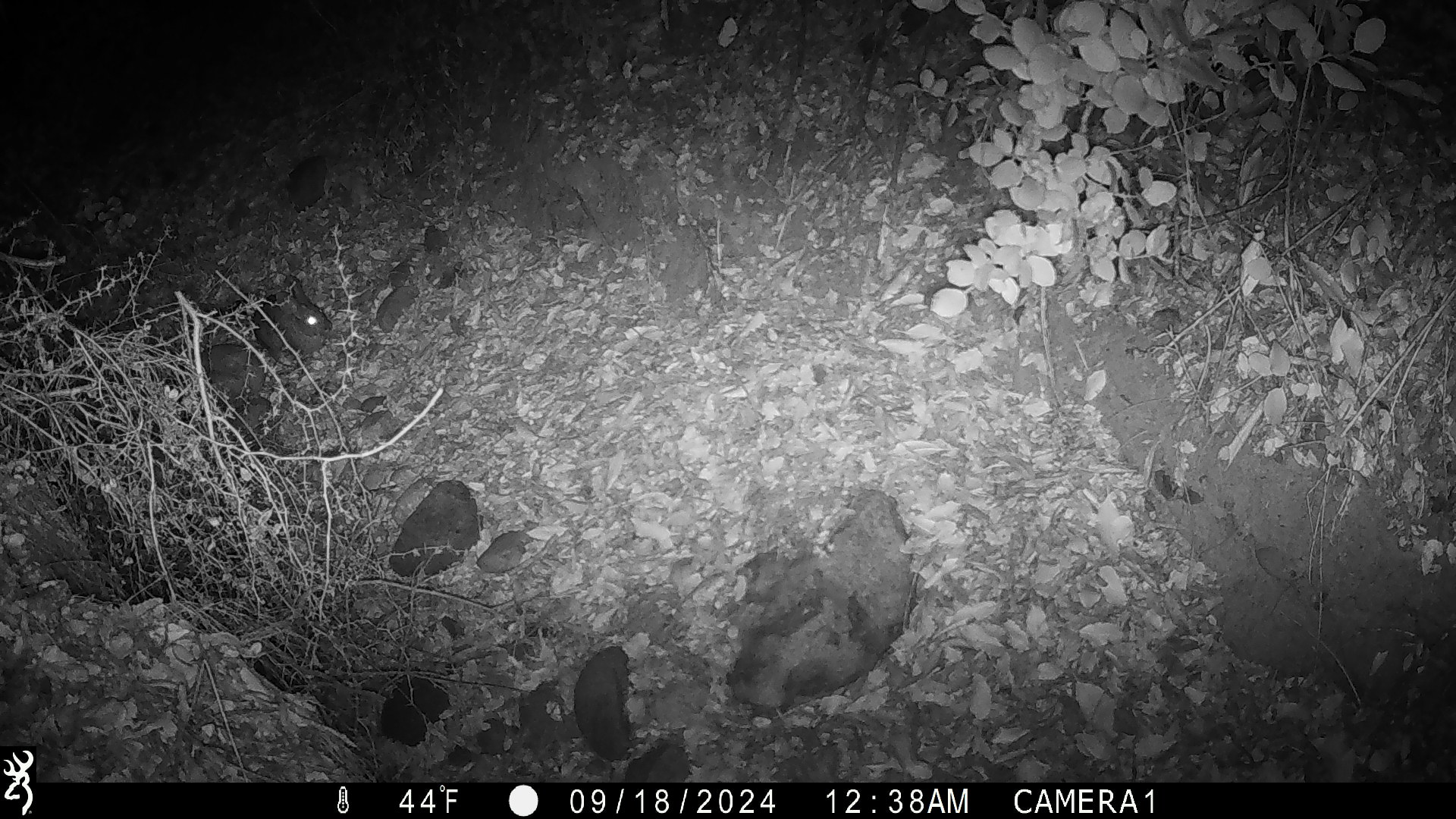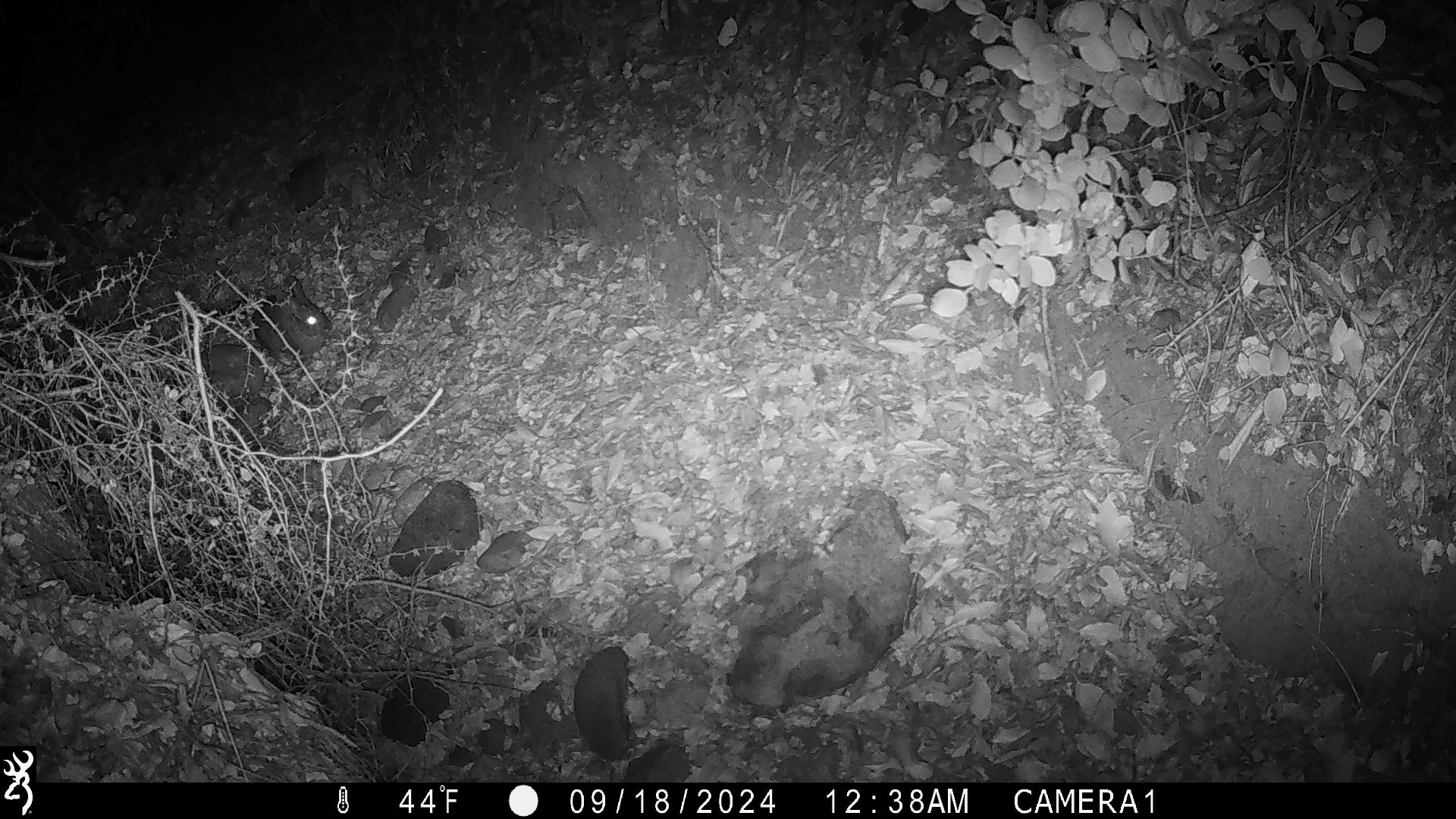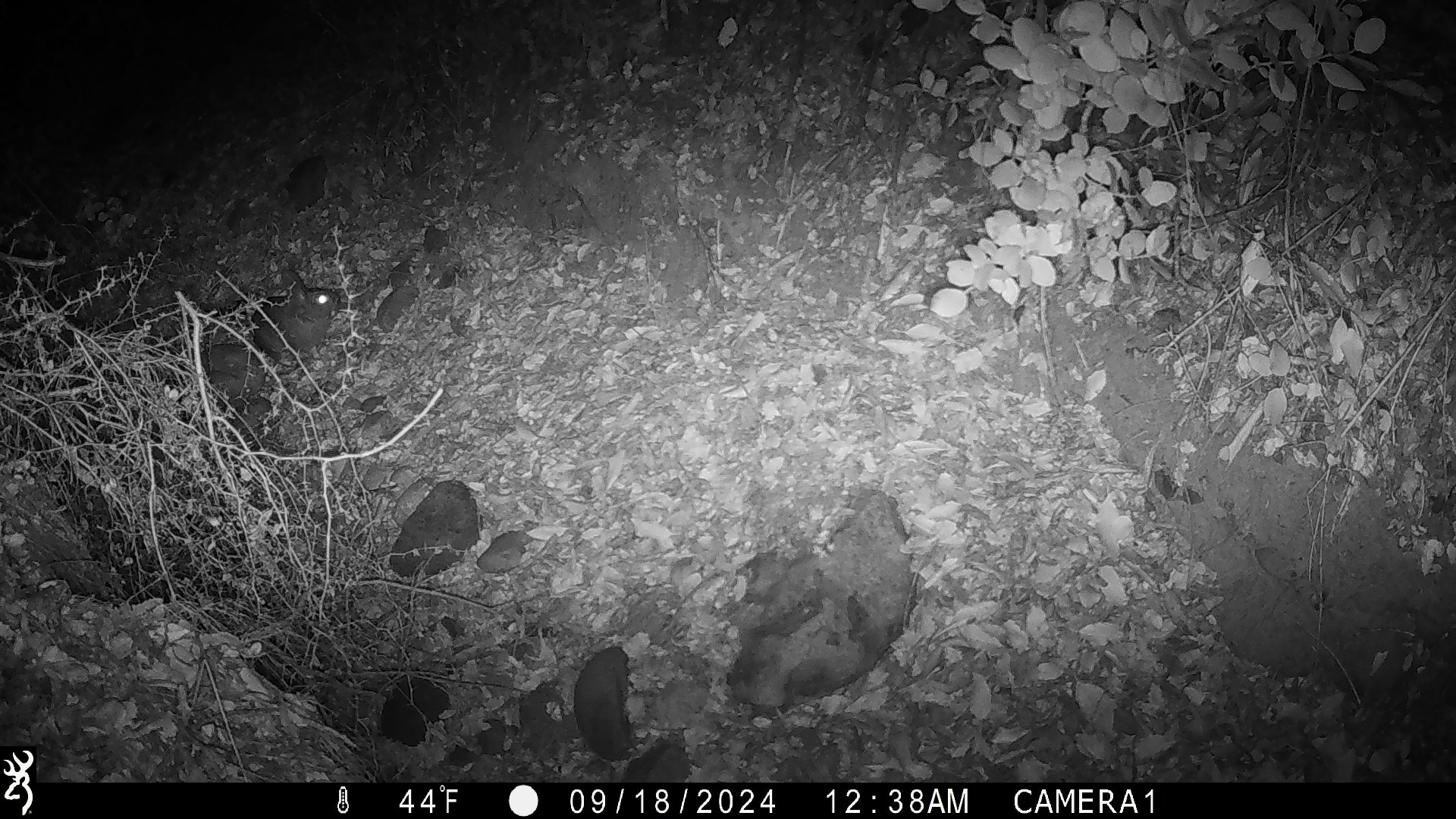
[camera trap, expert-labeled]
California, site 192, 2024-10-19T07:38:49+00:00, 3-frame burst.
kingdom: Animalia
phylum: Chordata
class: Mammalia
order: Lagomorpha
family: Leporidae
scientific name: Leporidae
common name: rabbit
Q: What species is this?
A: Rabbit (Leporidae).